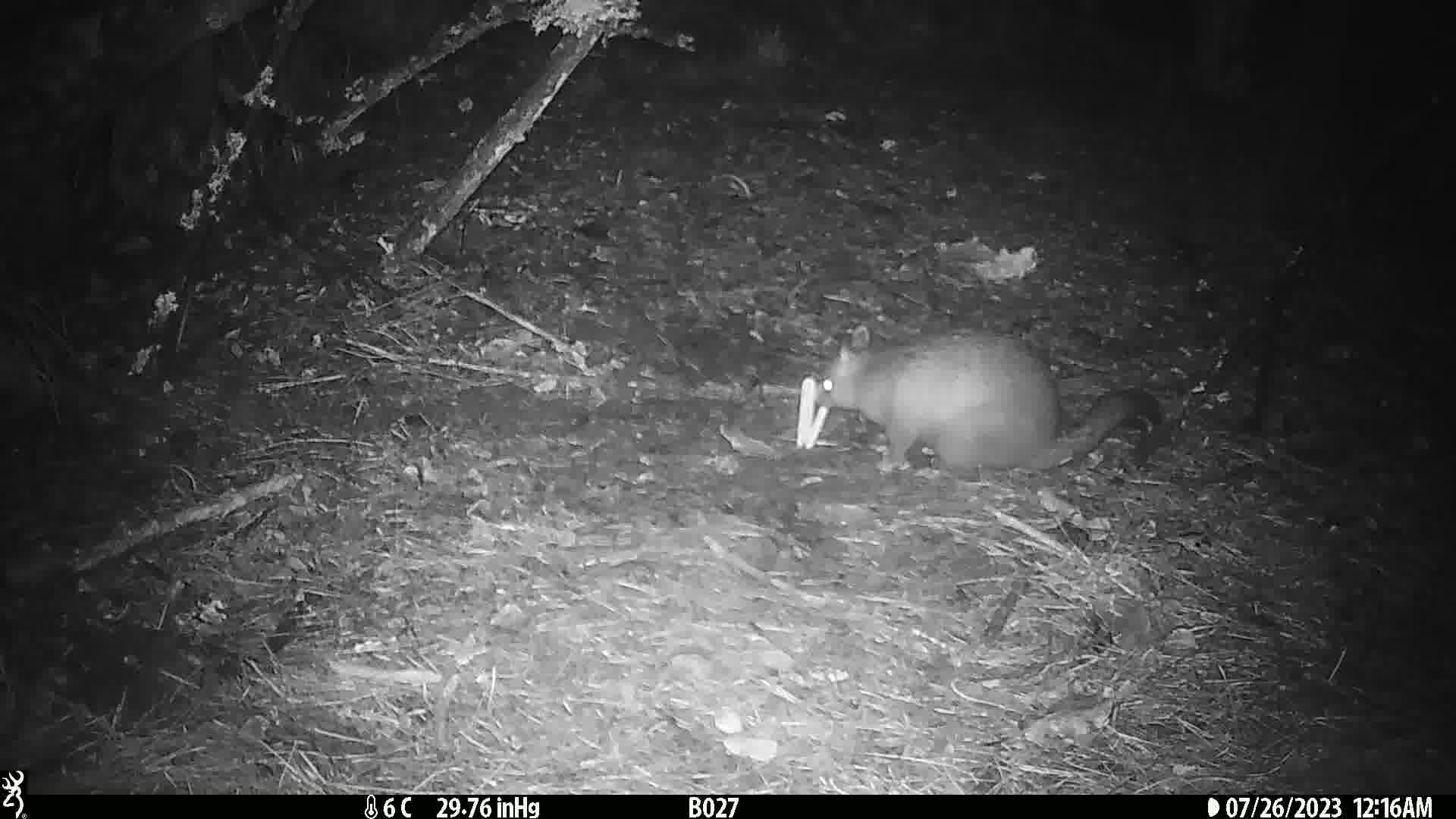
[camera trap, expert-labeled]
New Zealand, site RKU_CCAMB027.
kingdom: Animalia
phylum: Chordata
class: Mammalia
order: Diprotodontia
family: Phalangeridae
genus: Trichosurus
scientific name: Trichosurus vulpecula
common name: common brushtail possum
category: possum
Possum (common brushtail possum) (Trichosurus vulpecula).